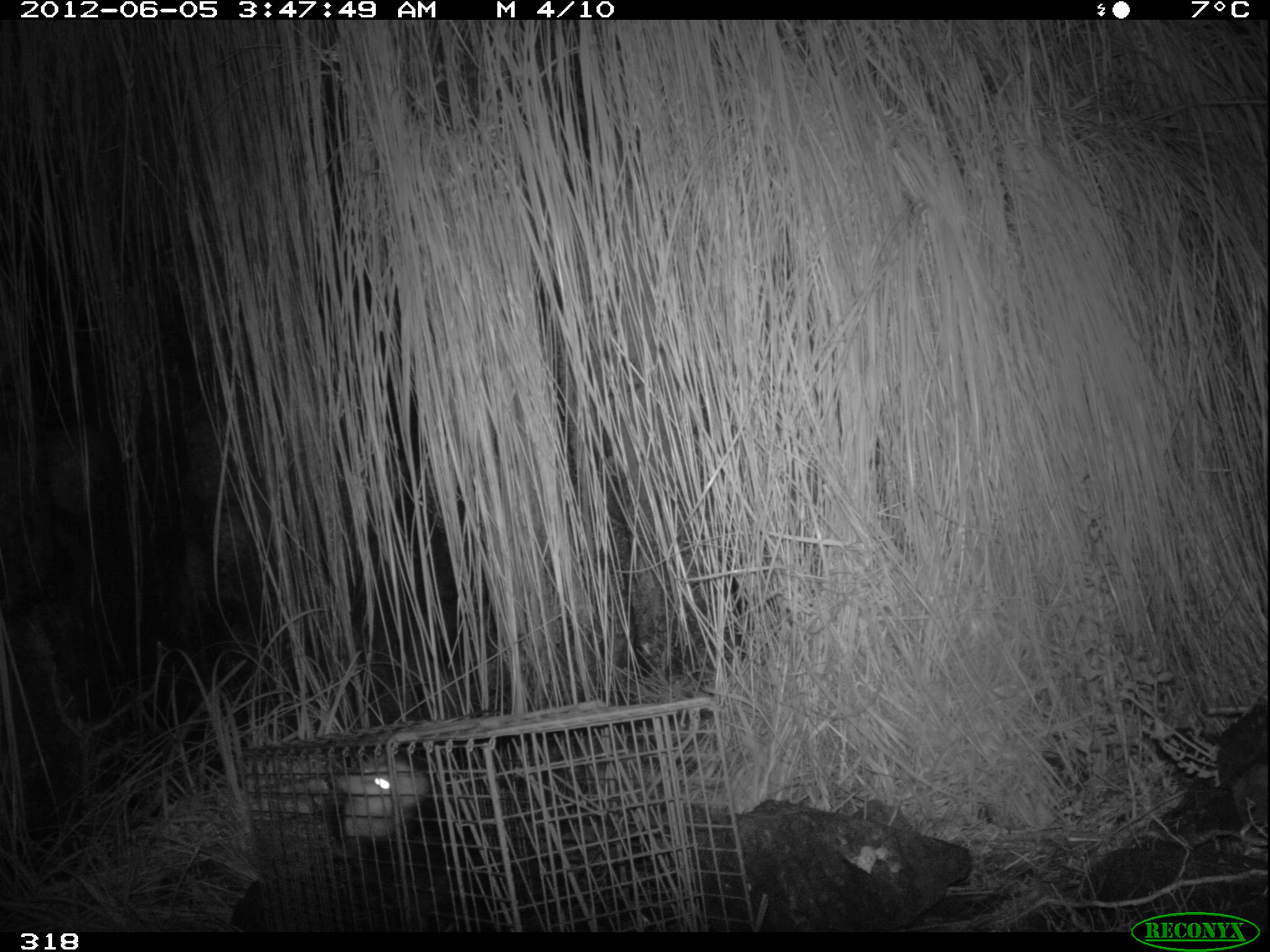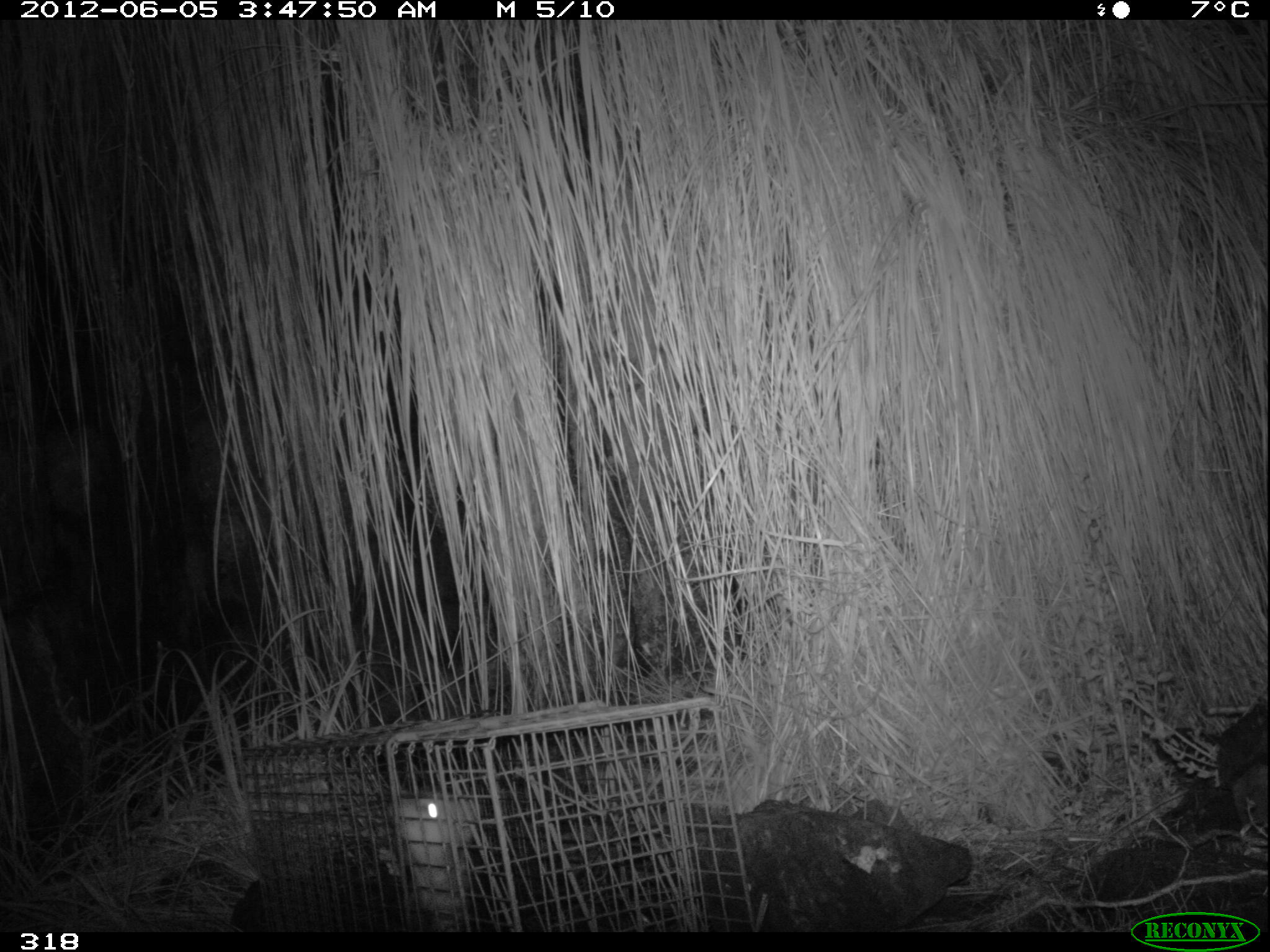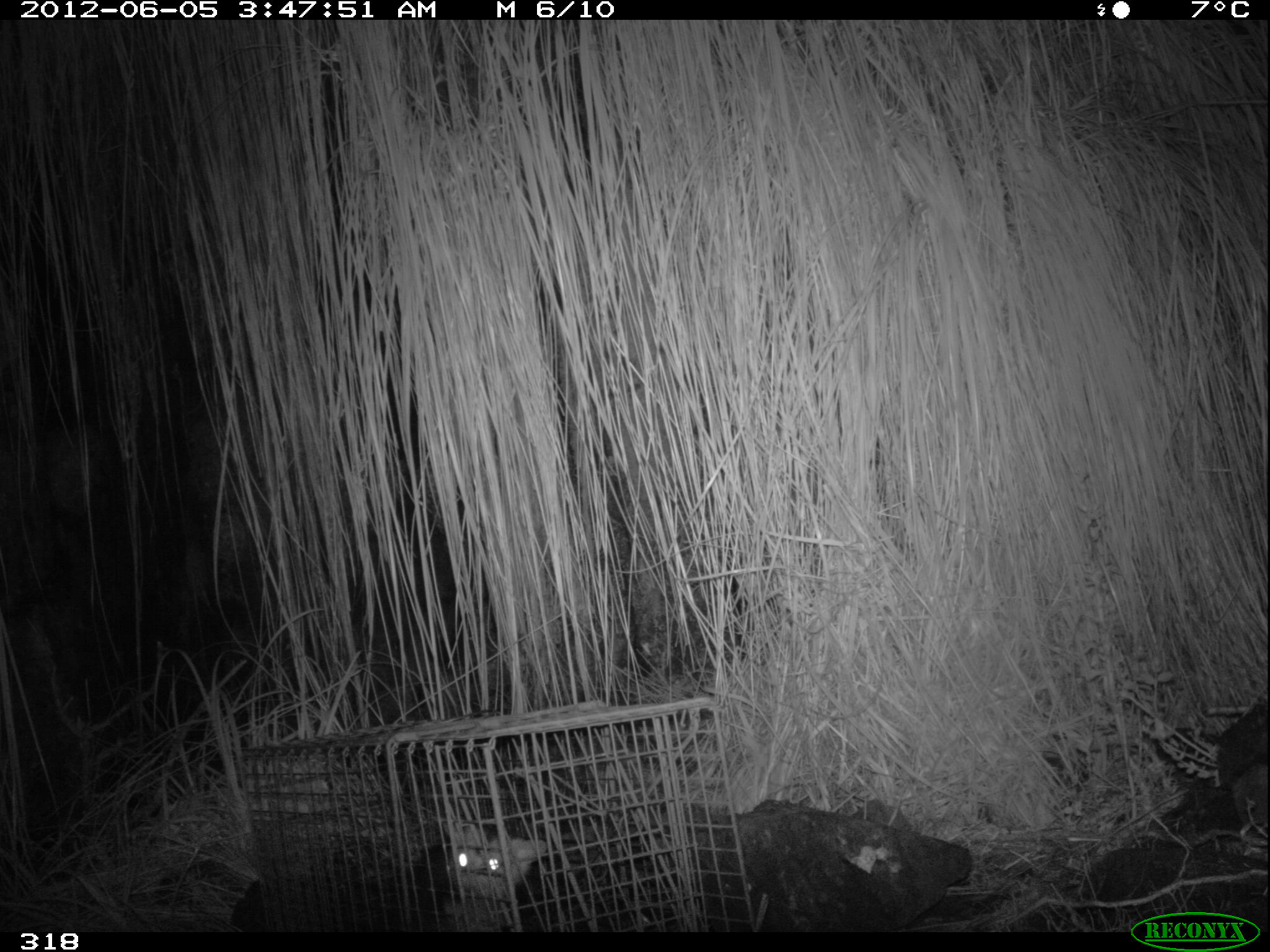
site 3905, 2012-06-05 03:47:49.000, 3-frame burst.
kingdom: Animalia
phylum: Chordata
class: Mammalia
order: Didelphimorphia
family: Didelphidae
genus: Didelphis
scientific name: Didelphis pernigra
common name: andean white-eared opossum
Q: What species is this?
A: Didelphis pernigra (andean white-eared opossum).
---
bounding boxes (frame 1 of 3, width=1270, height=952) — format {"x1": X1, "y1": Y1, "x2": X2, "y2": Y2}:
didelphis pernigra: {"x1": 333, "y1": 759, "x2": 540, "y2": 932}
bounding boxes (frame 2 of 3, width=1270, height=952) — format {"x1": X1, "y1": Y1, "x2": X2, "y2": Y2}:
didelphis pernigra: {"x1": 395, "y1": 789, "x2": 569, "y2": 930}